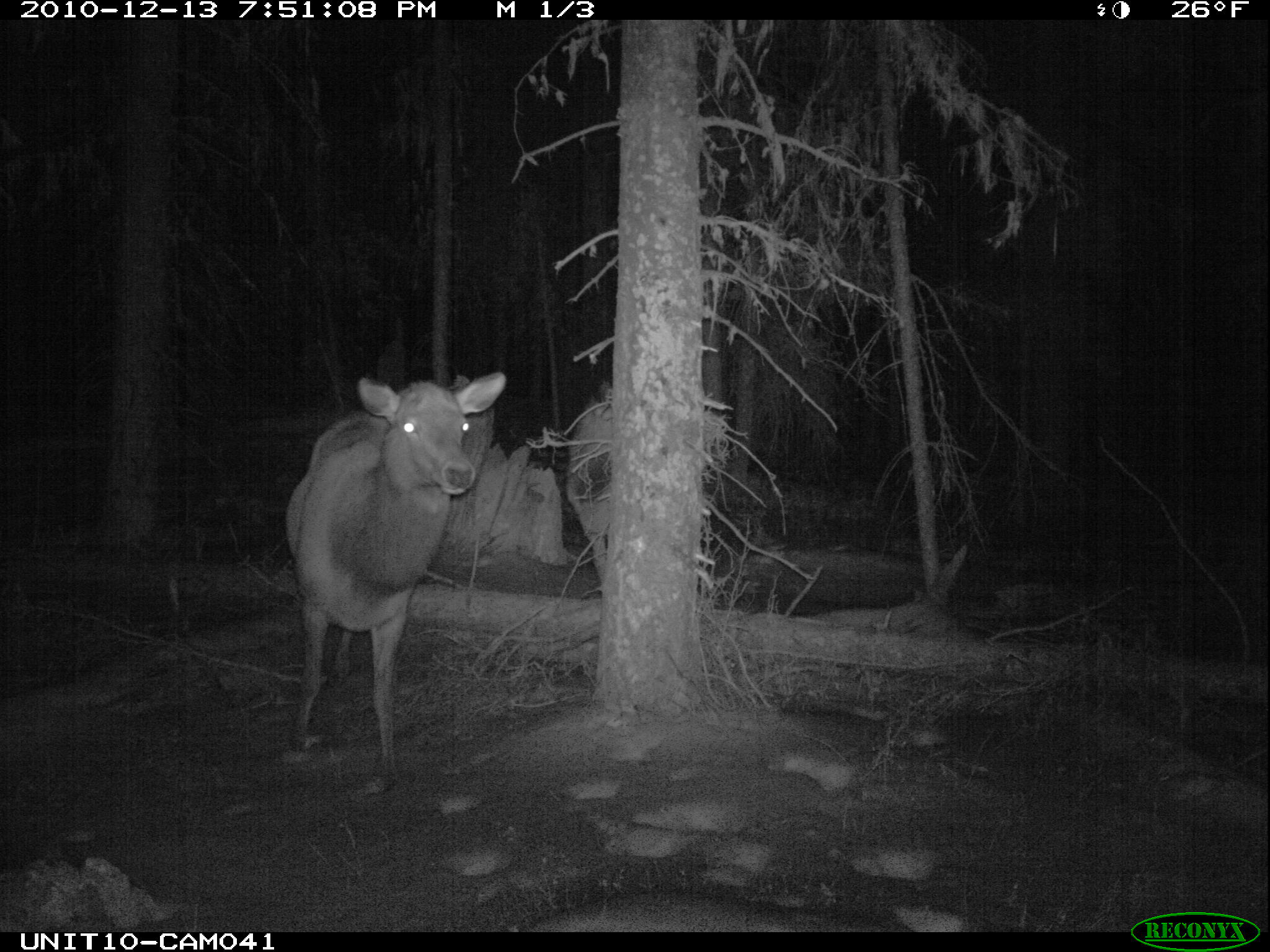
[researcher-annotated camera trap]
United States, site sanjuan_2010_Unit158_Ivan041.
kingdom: Animalia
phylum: Chordata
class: Mammalia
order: Artiodactyla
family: Cervidae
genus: Cervus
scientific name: Cervus elaphus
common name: red deer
Cervus elaphus (red deer).